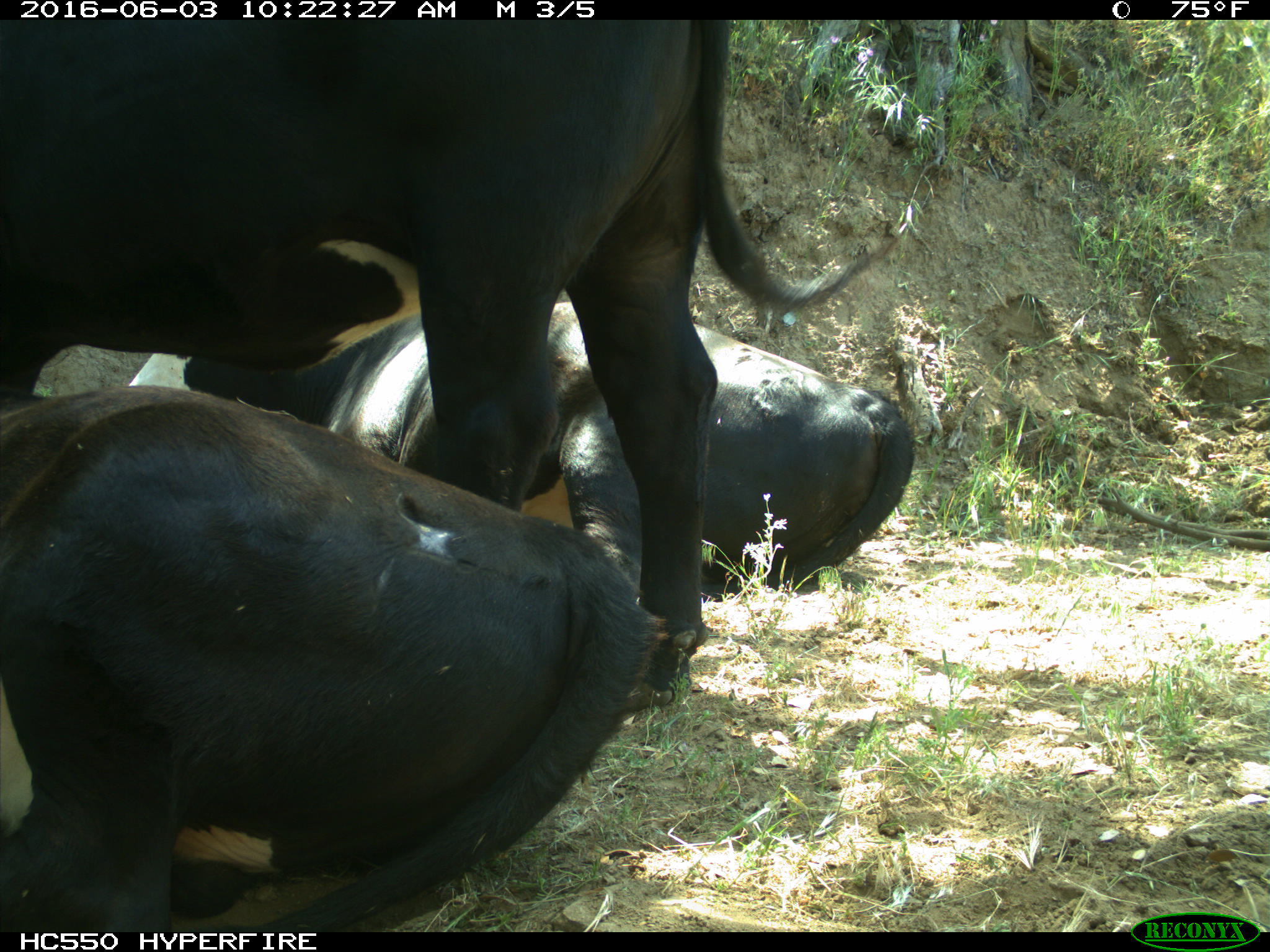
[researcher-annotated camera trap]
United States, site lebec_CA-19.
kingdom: Animalia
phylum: Chordata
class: Mammalia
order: Artiodactyla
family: Bovidae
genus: Bos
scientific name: Bos taurus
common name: domestic cow